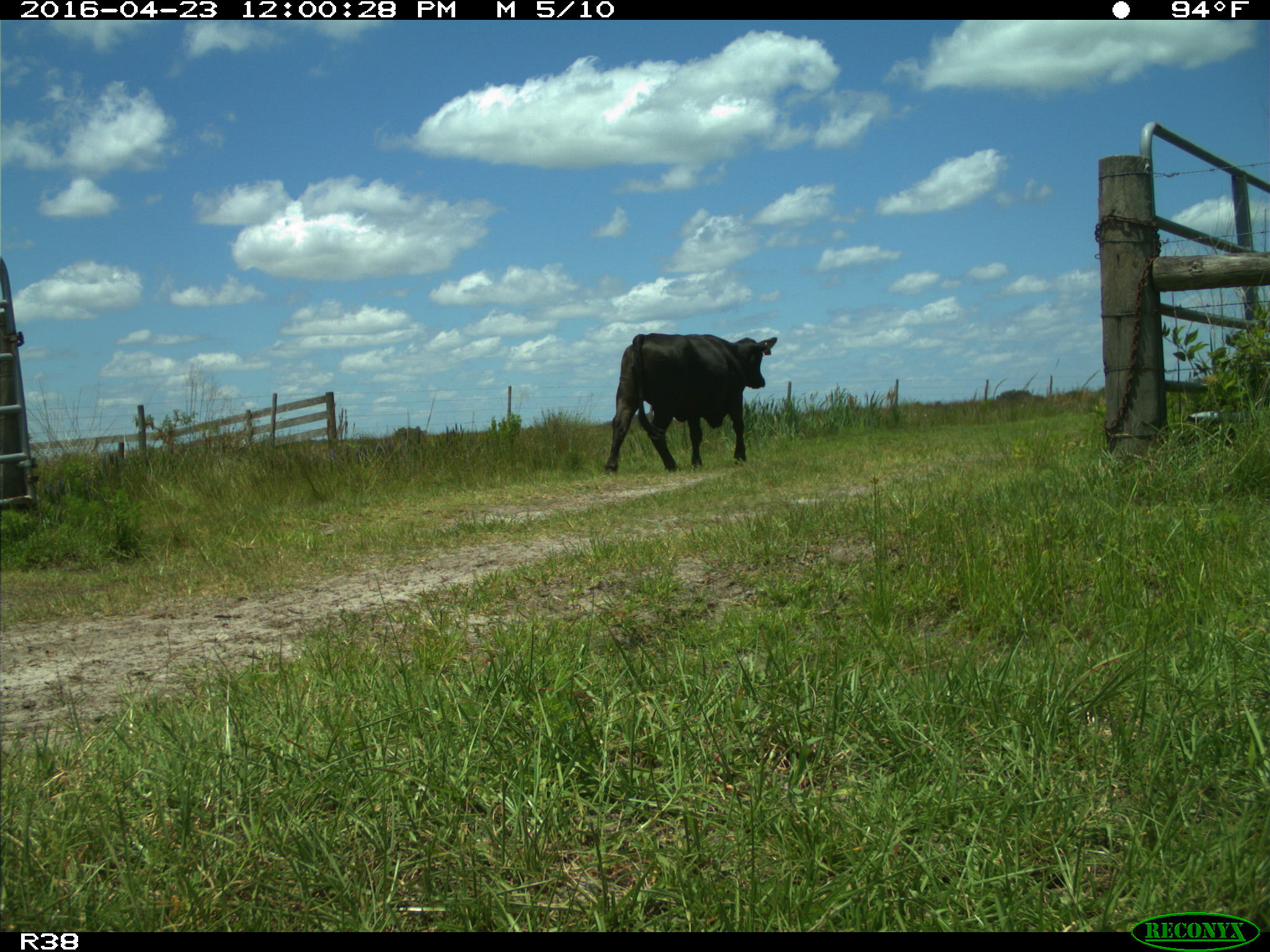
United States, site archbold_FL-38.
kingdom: Animalia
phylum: Chordata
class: Mammalia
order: Artiodactyla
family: Bovidae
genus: Bos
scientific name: Bos taurus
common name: domestic cow